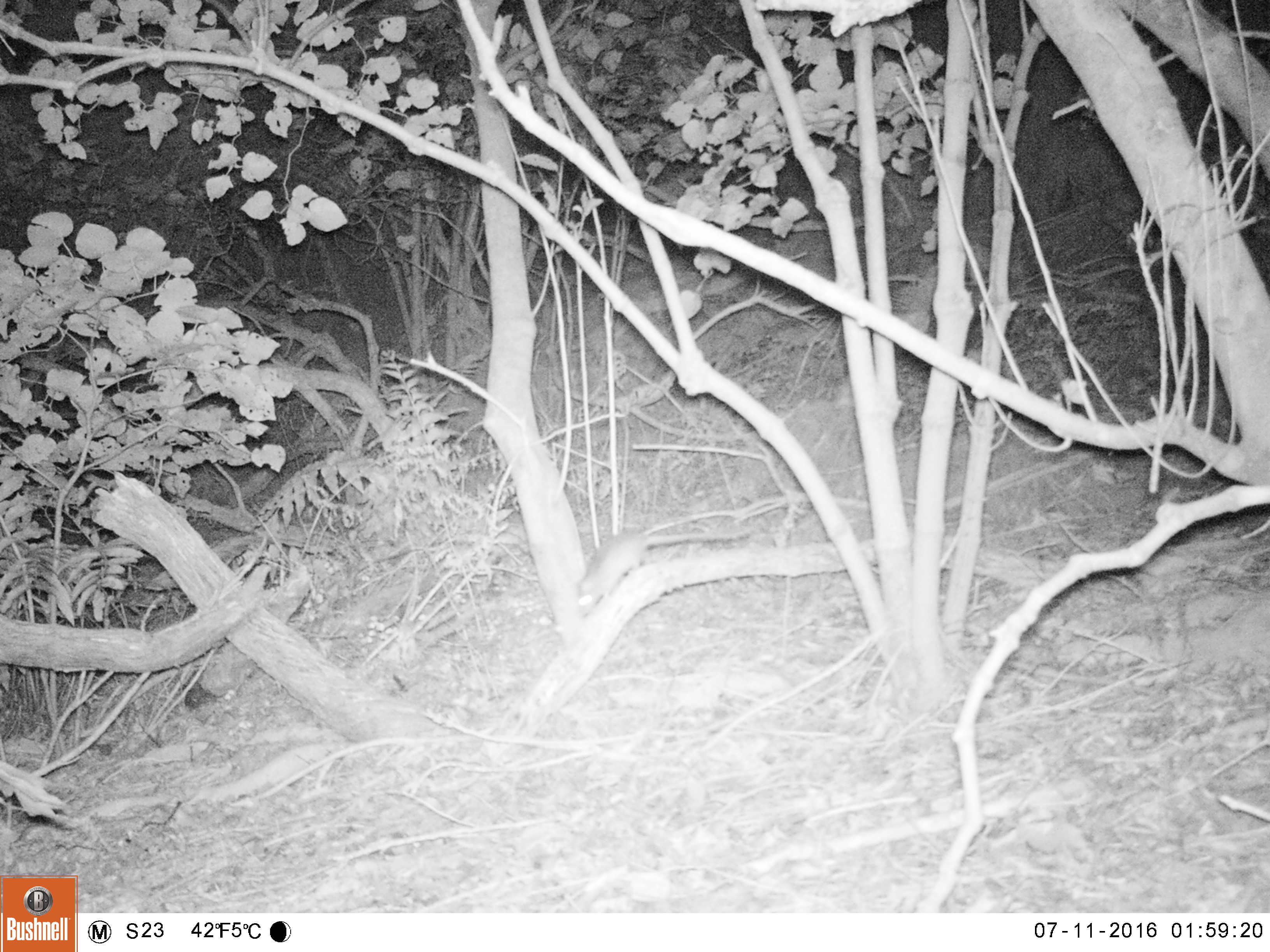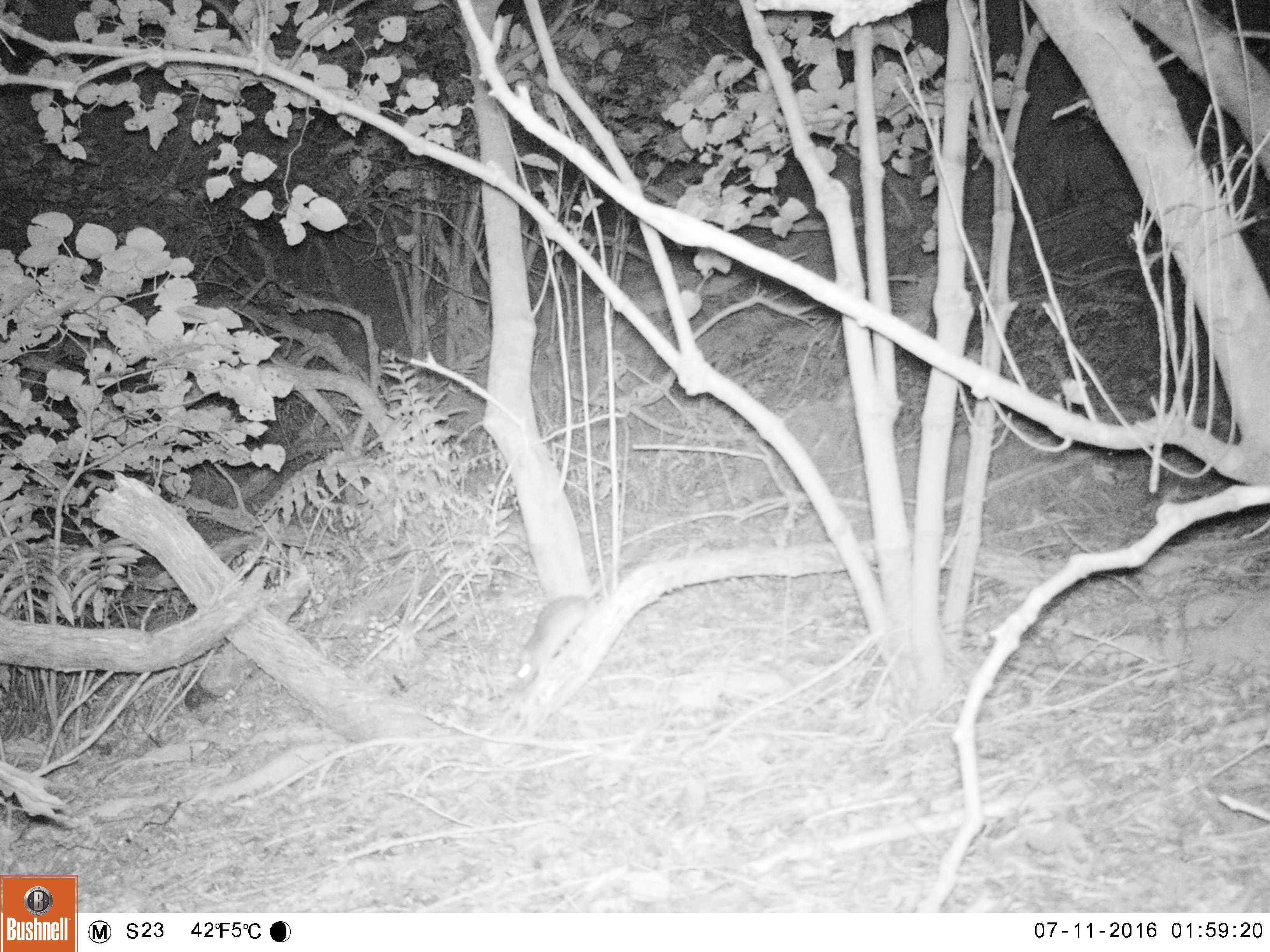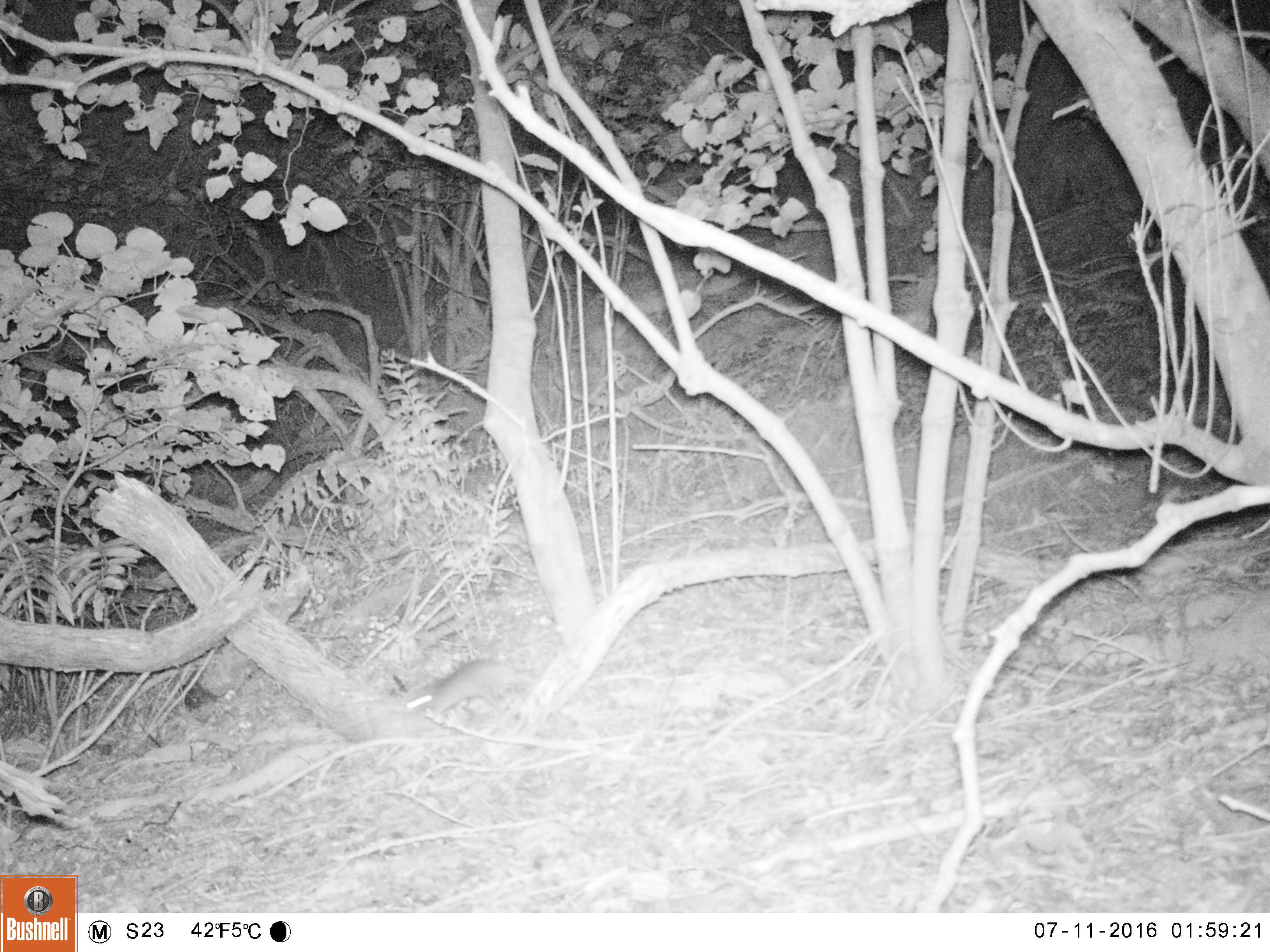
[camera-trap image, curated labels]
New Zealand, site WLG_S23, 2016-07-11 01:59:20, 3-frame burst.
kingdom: Animalia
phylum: Chordata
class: Mammalia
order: Rodentia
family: Muridae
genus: Rattus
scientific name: Rattus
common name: rat